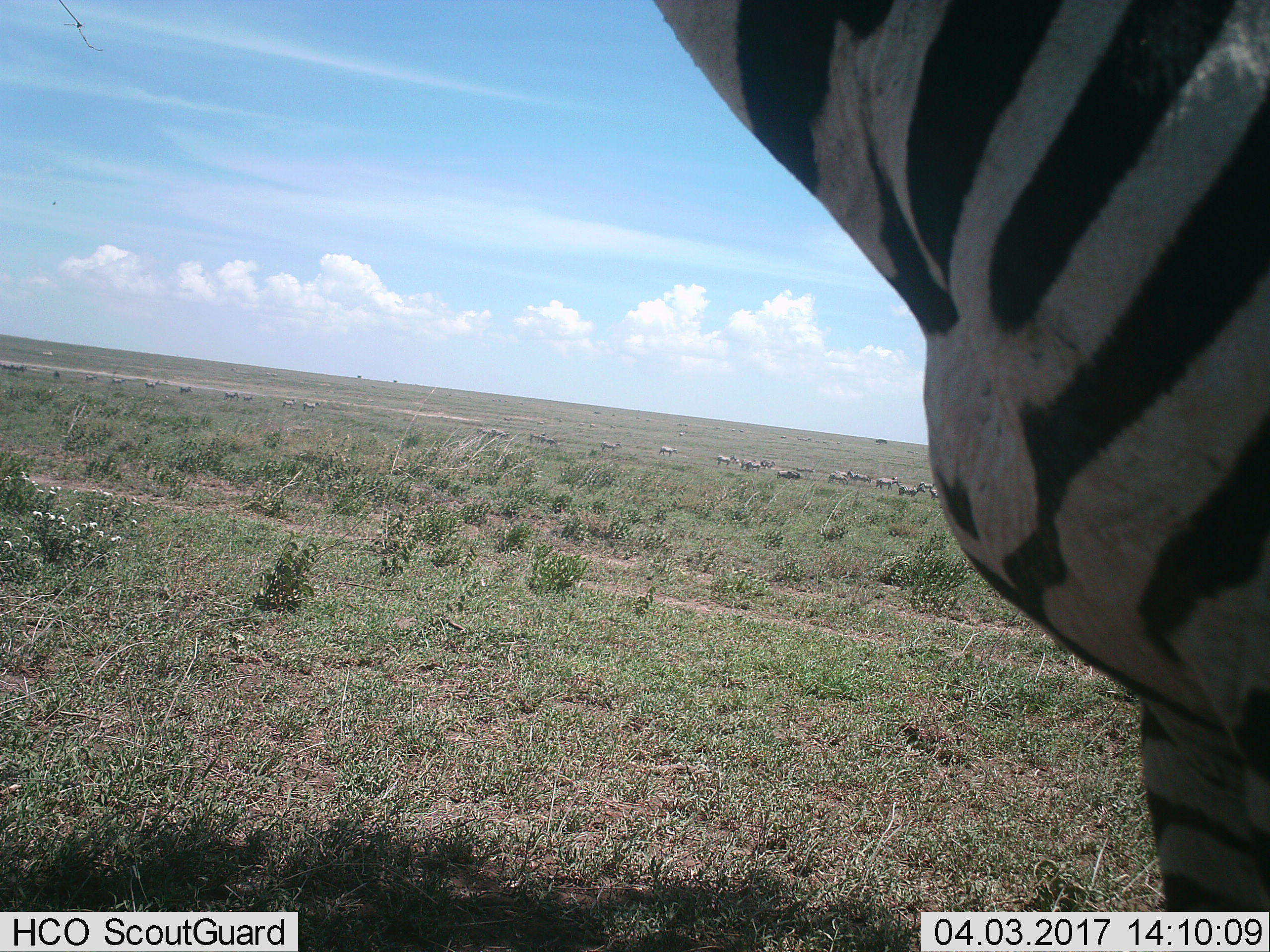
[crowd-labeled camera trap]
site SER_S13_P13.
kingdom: Animalia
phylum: Chordata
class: Mammalia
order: Perissodactyla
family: Equidae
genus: Equus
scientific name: Equus quagga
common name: plains zebra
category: zebraplains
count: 11-50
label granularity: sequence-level